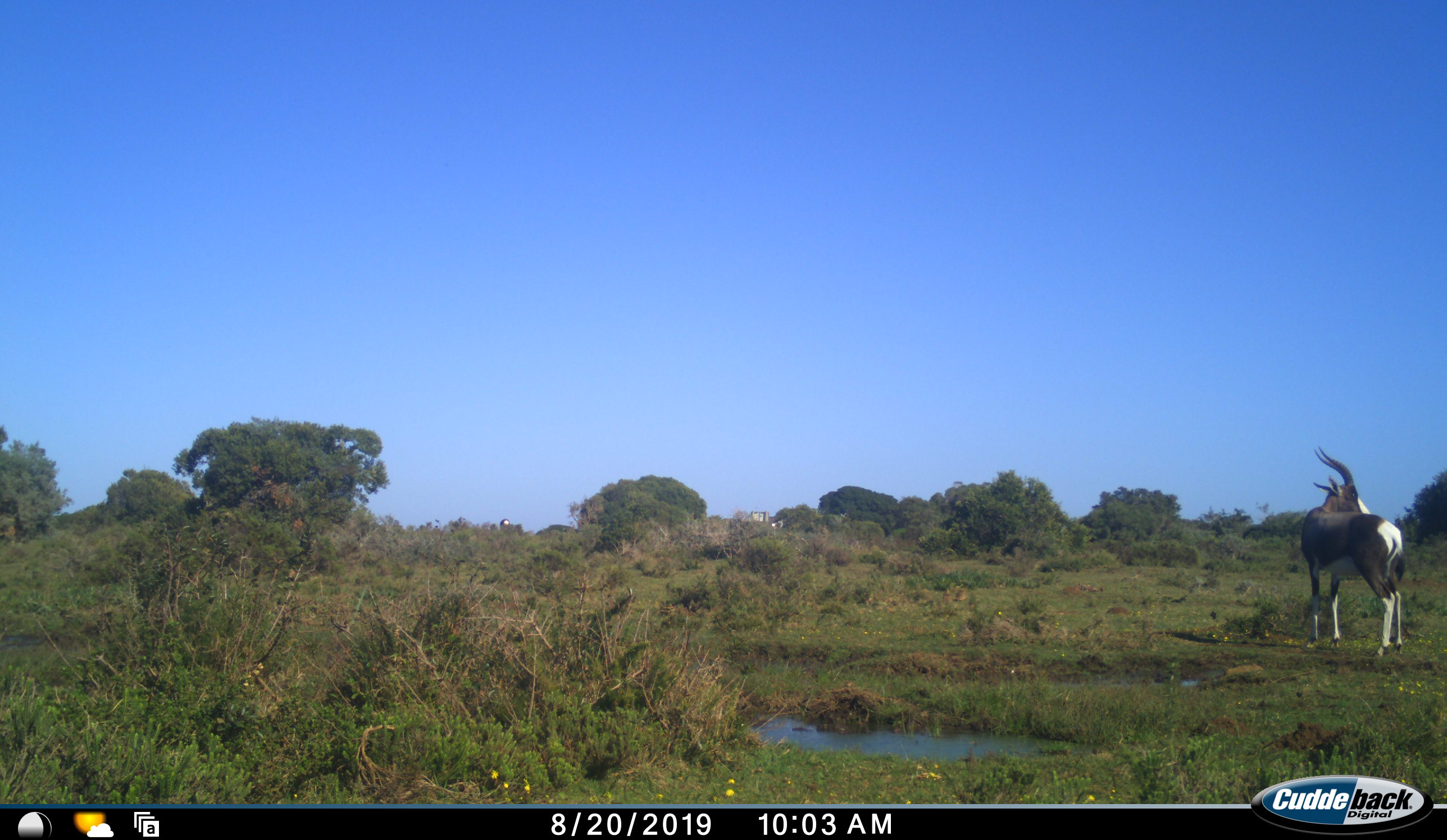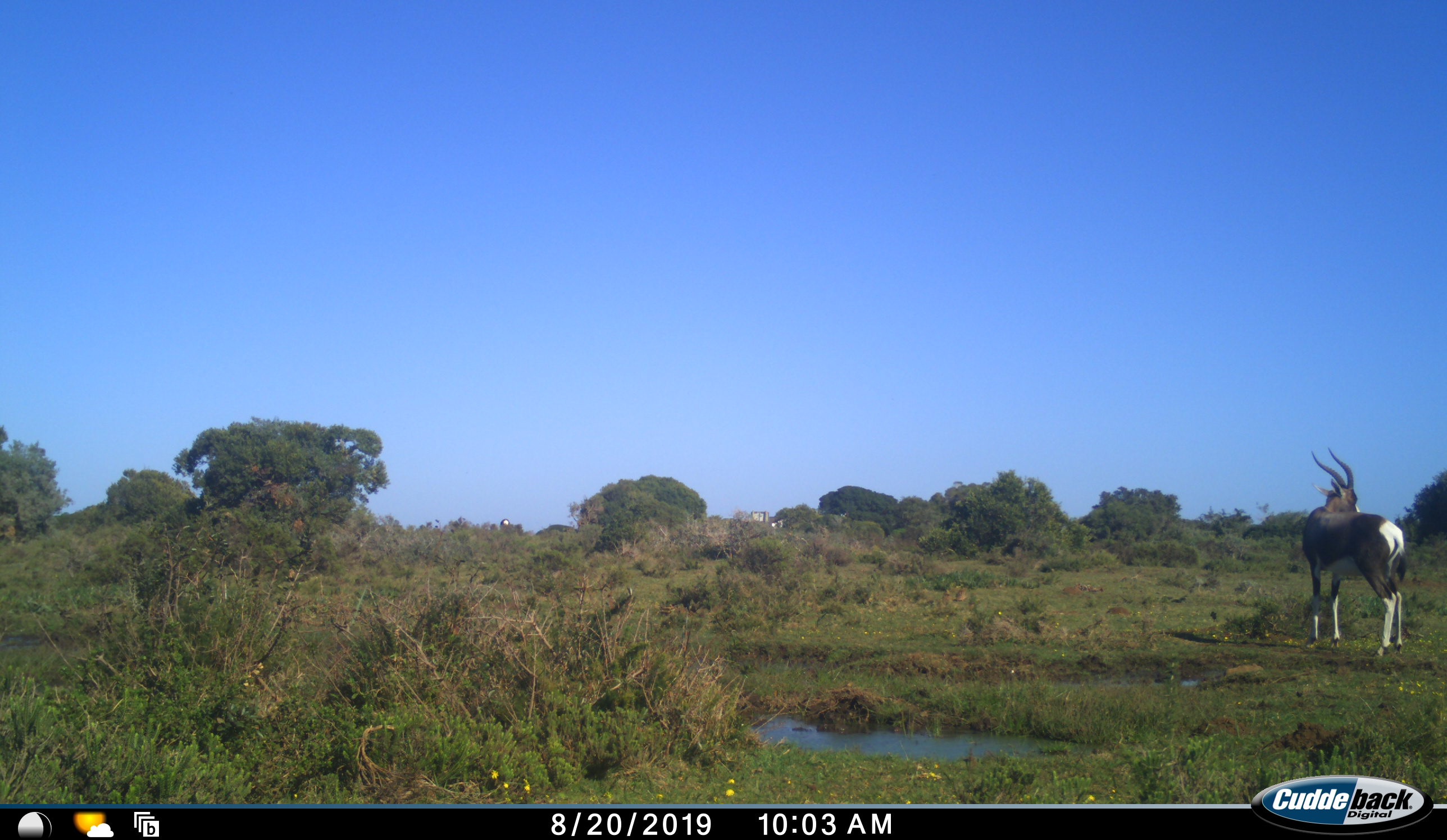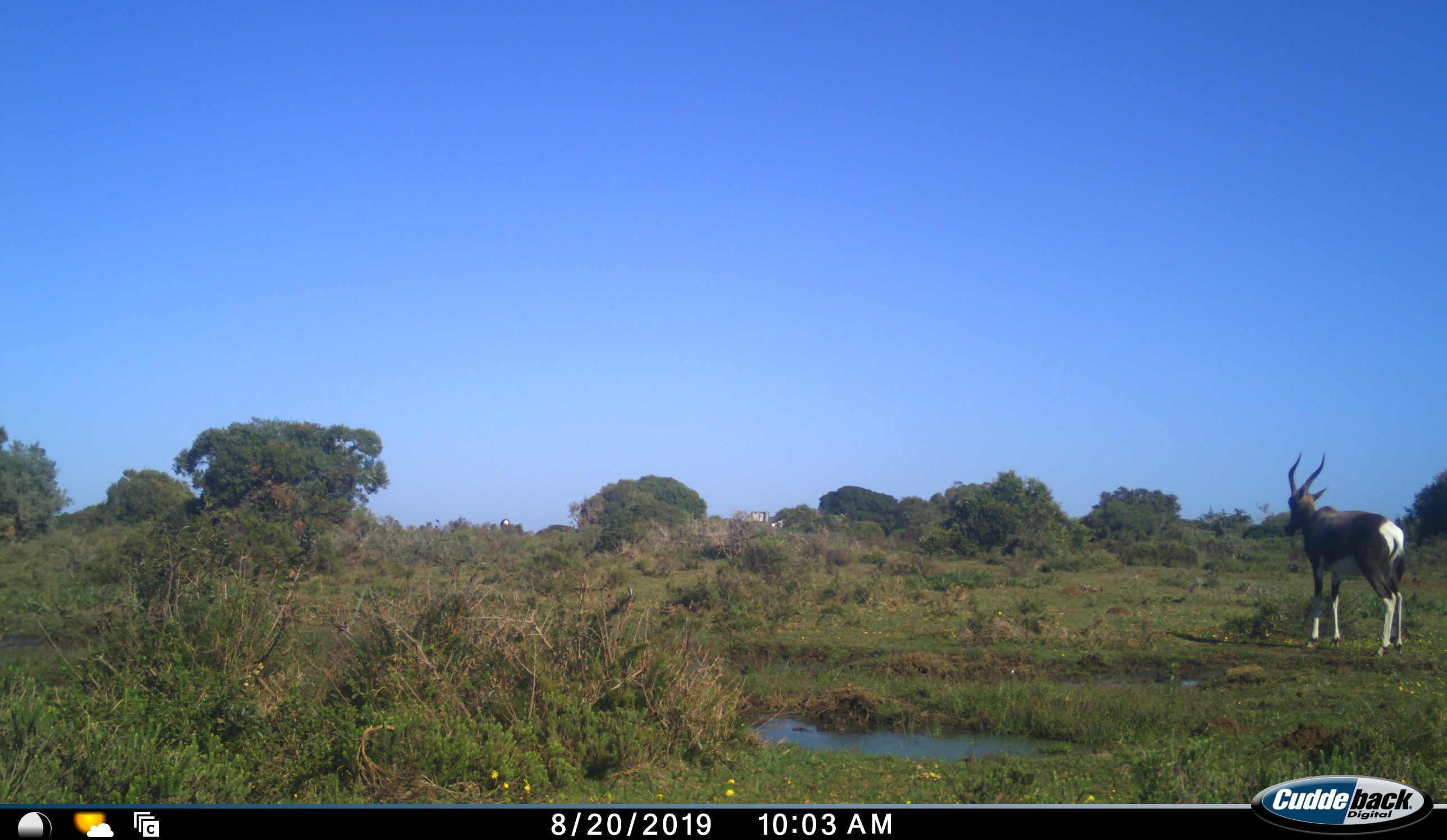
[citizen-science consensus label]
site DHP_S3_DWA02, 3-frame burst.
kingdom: Animalia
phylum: Chordata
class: Mammalia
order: Artiodactyla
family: Bovidae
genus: Damaliscus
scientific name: Damaliscus pygargus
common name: bontebok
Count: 1.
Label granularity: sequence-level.